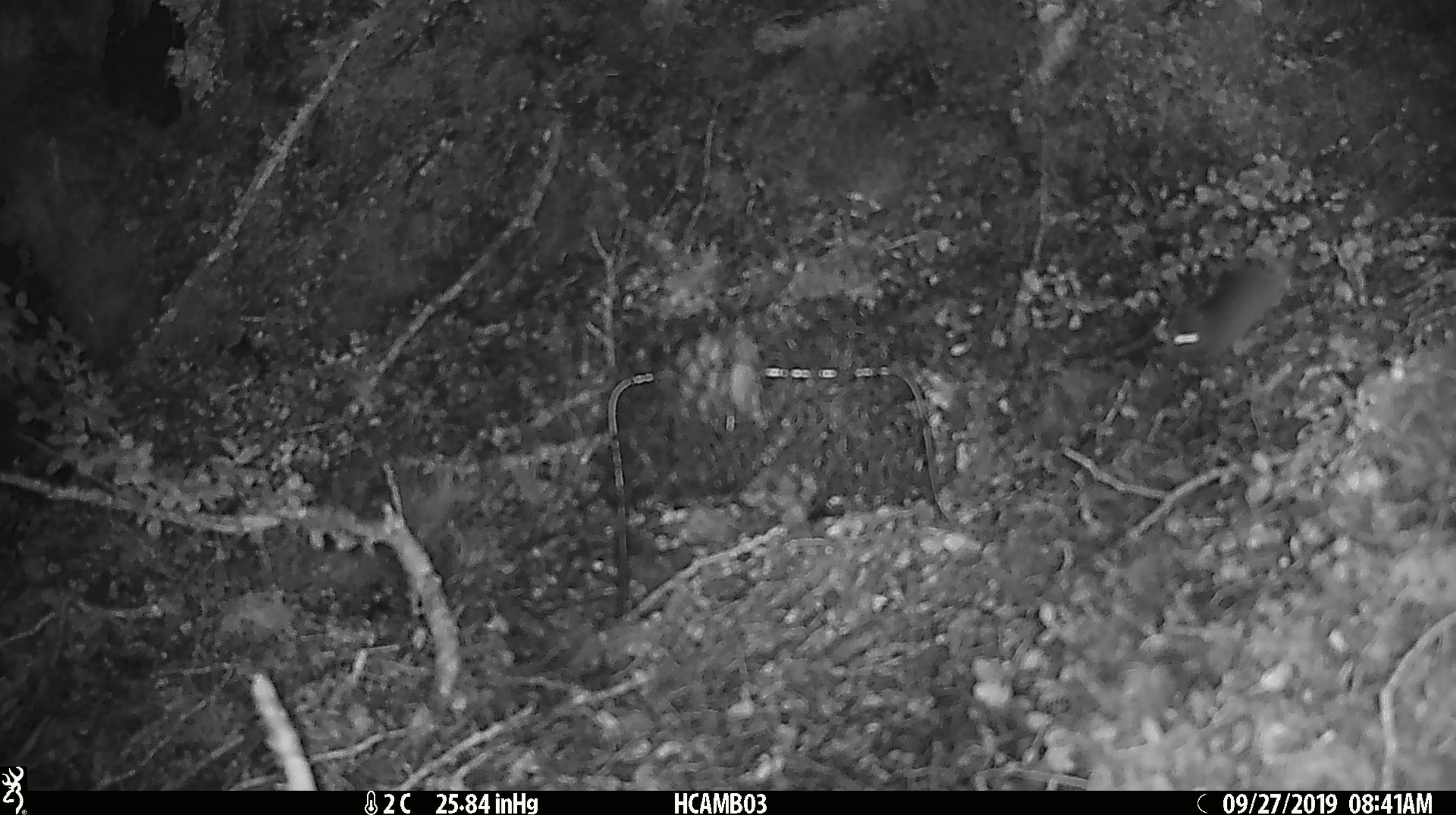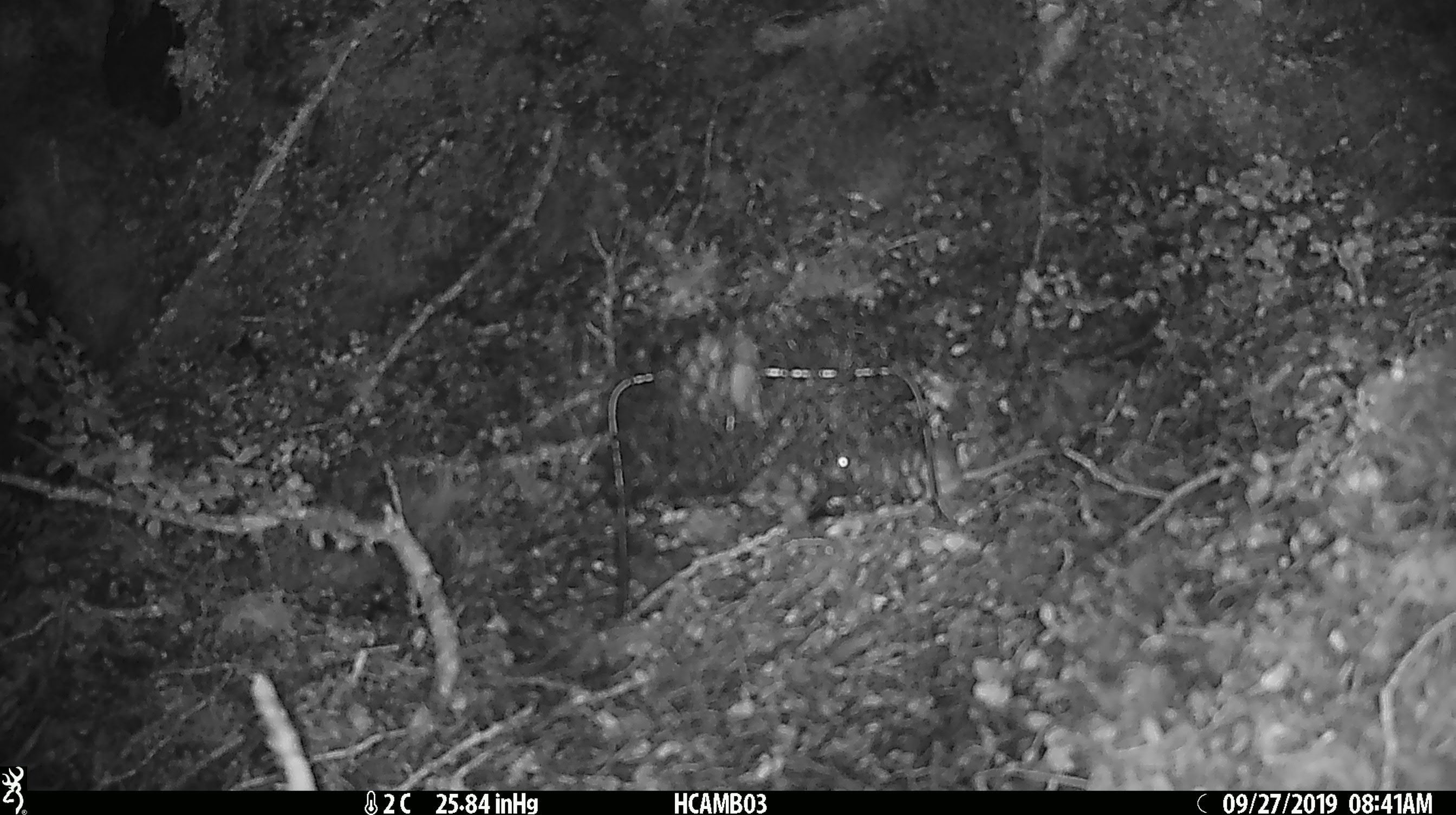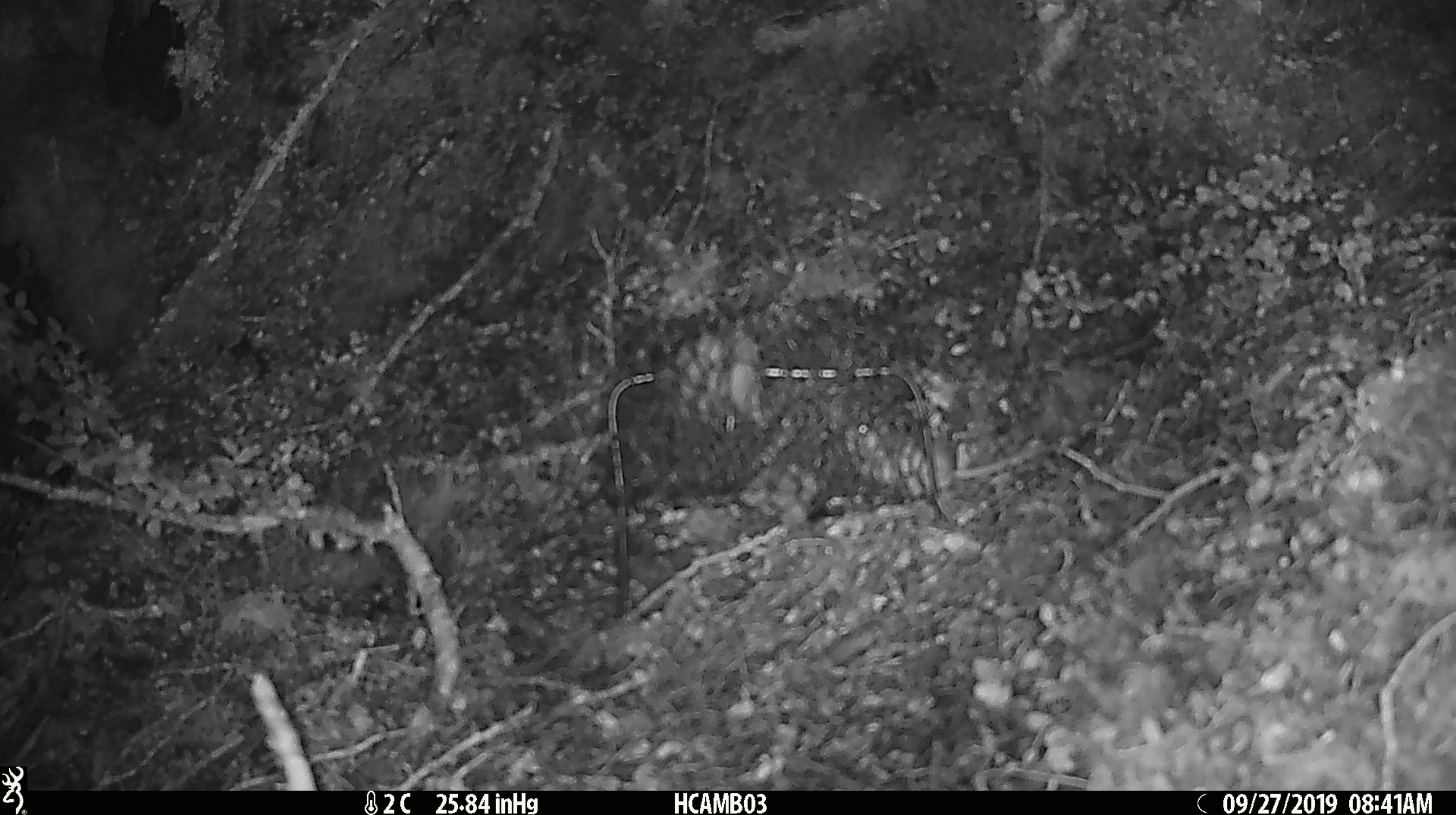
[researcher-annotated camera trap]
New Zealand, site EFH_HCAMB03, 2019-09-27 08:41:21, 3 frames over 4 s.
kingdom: Animalia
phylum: Chordata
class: Mammalia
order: Rodentia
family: Muridae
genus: Mus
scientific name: Mus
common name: mouse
Mouse (Mus).